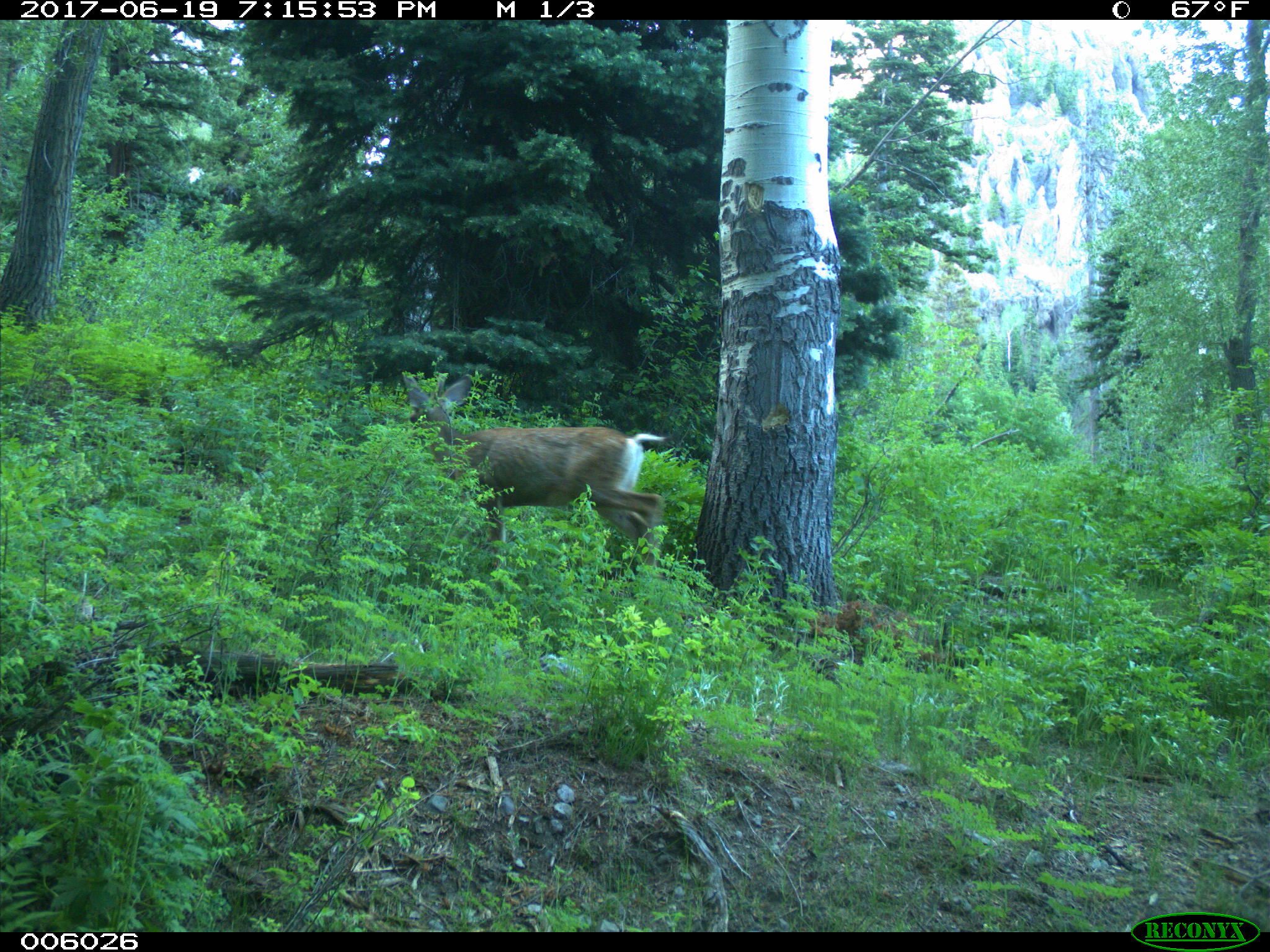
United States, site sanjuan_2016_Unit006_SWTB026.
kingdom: Animalia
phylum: Chordata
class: Mammalia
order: Artiodactyla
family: Cervidae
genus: Odocoileus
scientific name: Odocoileus hemionus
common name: mule deer